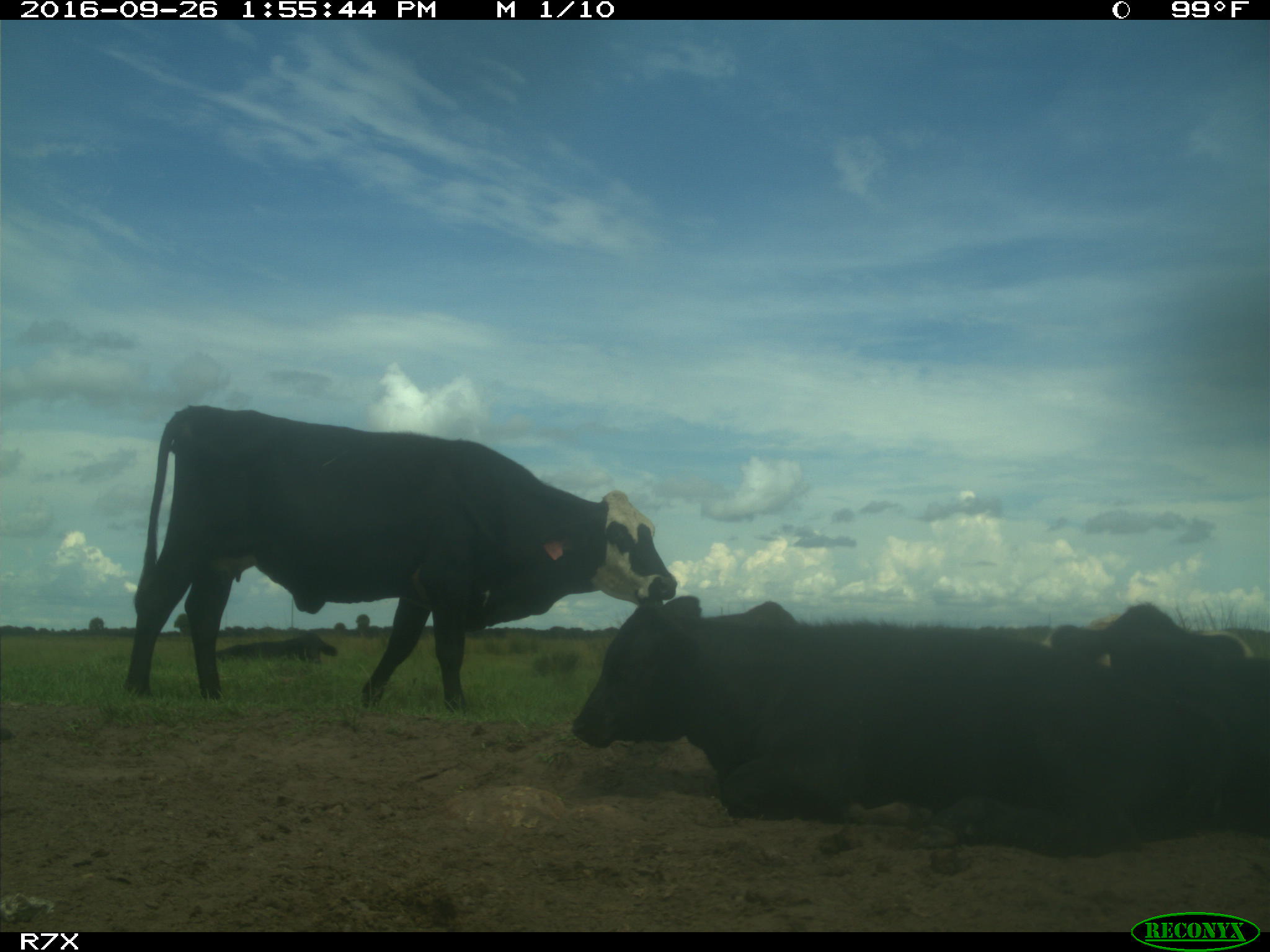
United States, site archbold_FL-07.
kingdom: Animalia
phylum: Chordata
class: Mammalia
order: Artiodactyla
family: Bovidae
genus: Bos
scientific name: Bos taurus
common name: domestic cow